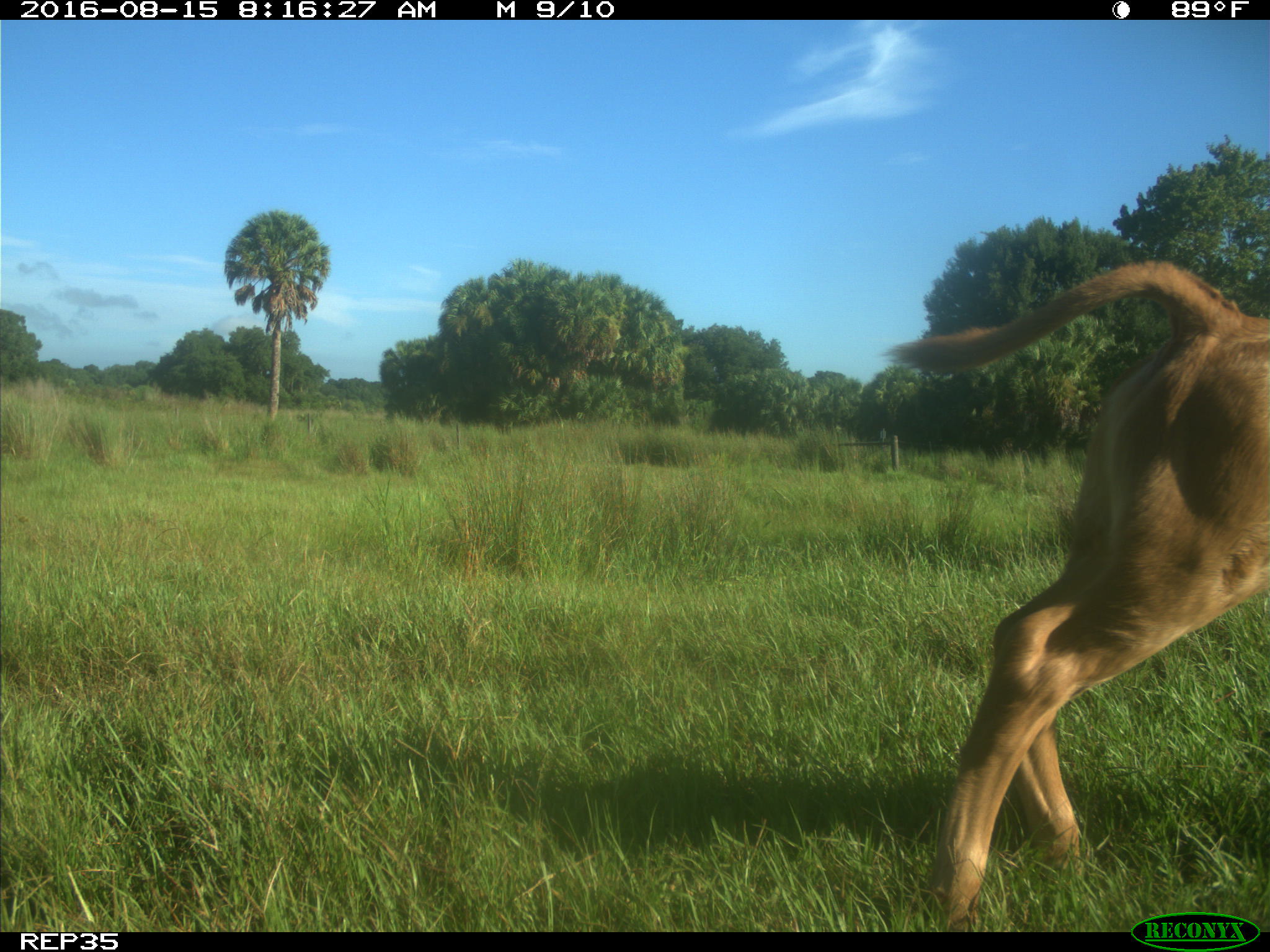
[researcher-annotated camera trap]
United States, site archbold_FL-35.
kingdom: Animalia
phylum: Chordata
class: Mammalia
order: Artiodactyla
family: Bovidae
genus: Bos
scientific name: Bos taurus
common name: domestic cow